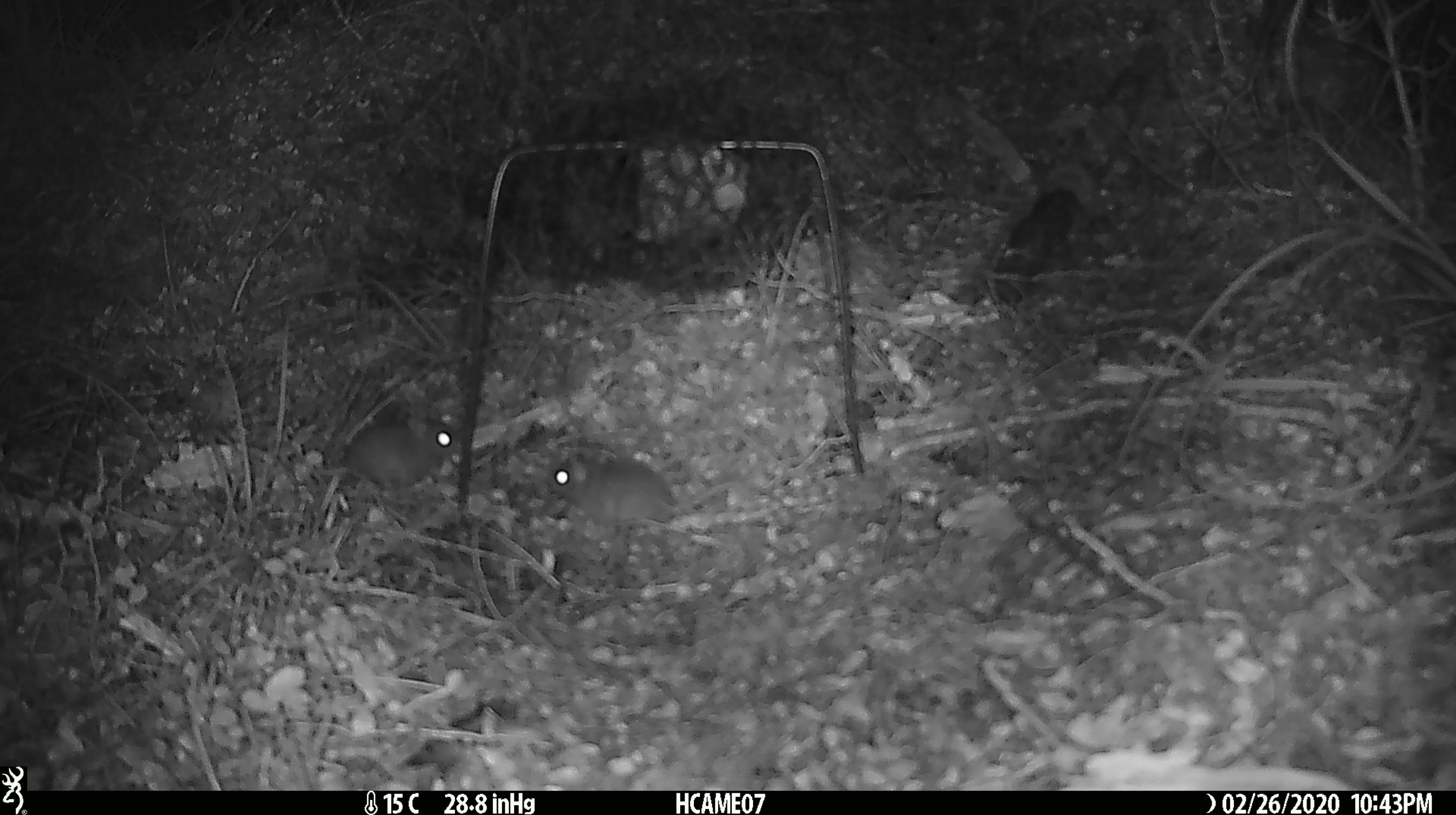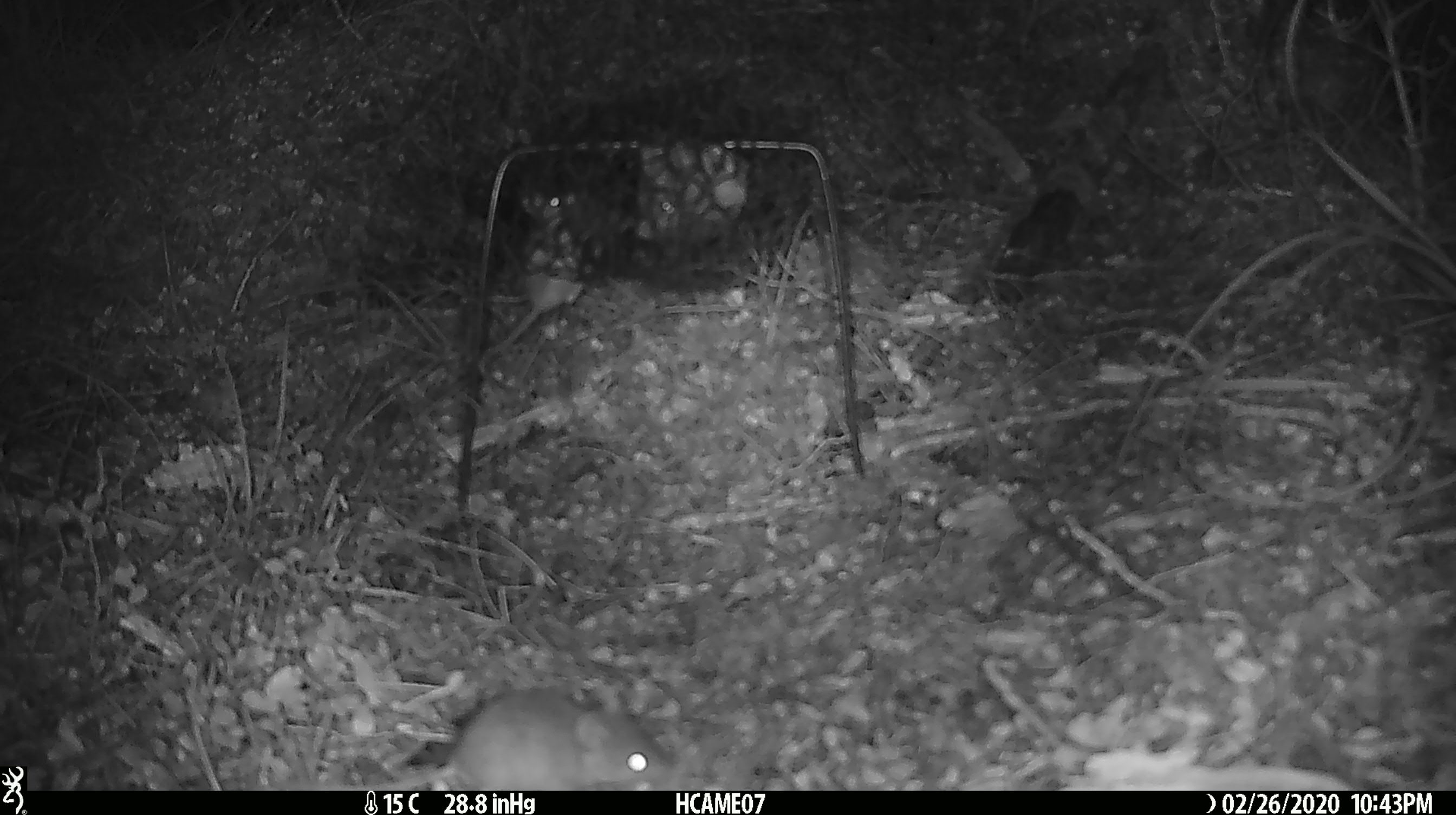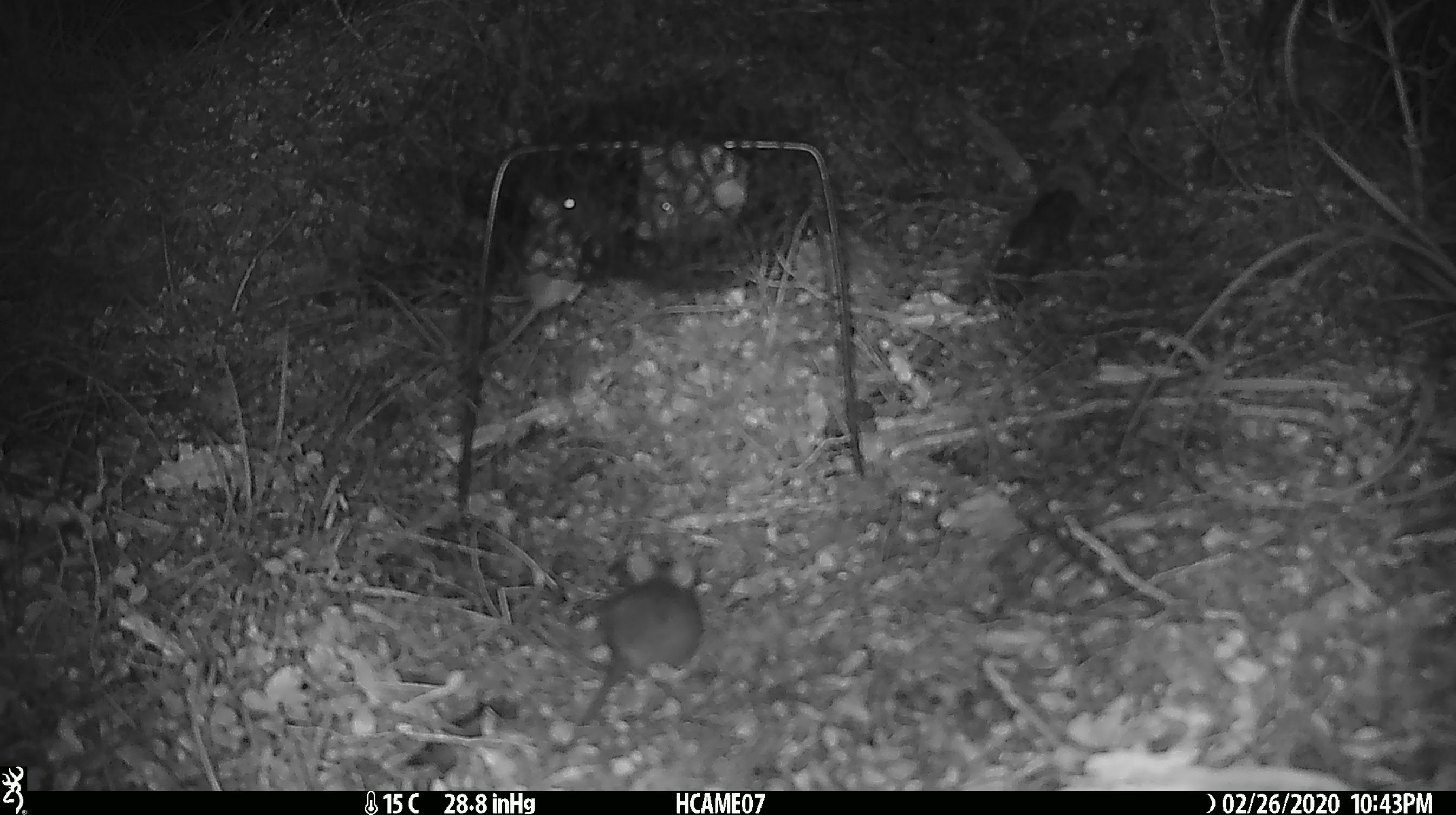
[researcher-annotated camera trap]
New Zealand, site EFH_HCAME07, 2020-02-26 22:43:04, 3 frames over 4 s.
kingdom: Animalia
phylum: Chordata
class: Mammalia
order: Rodentia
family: Muridae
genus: Mus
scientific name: Mus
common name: mouse